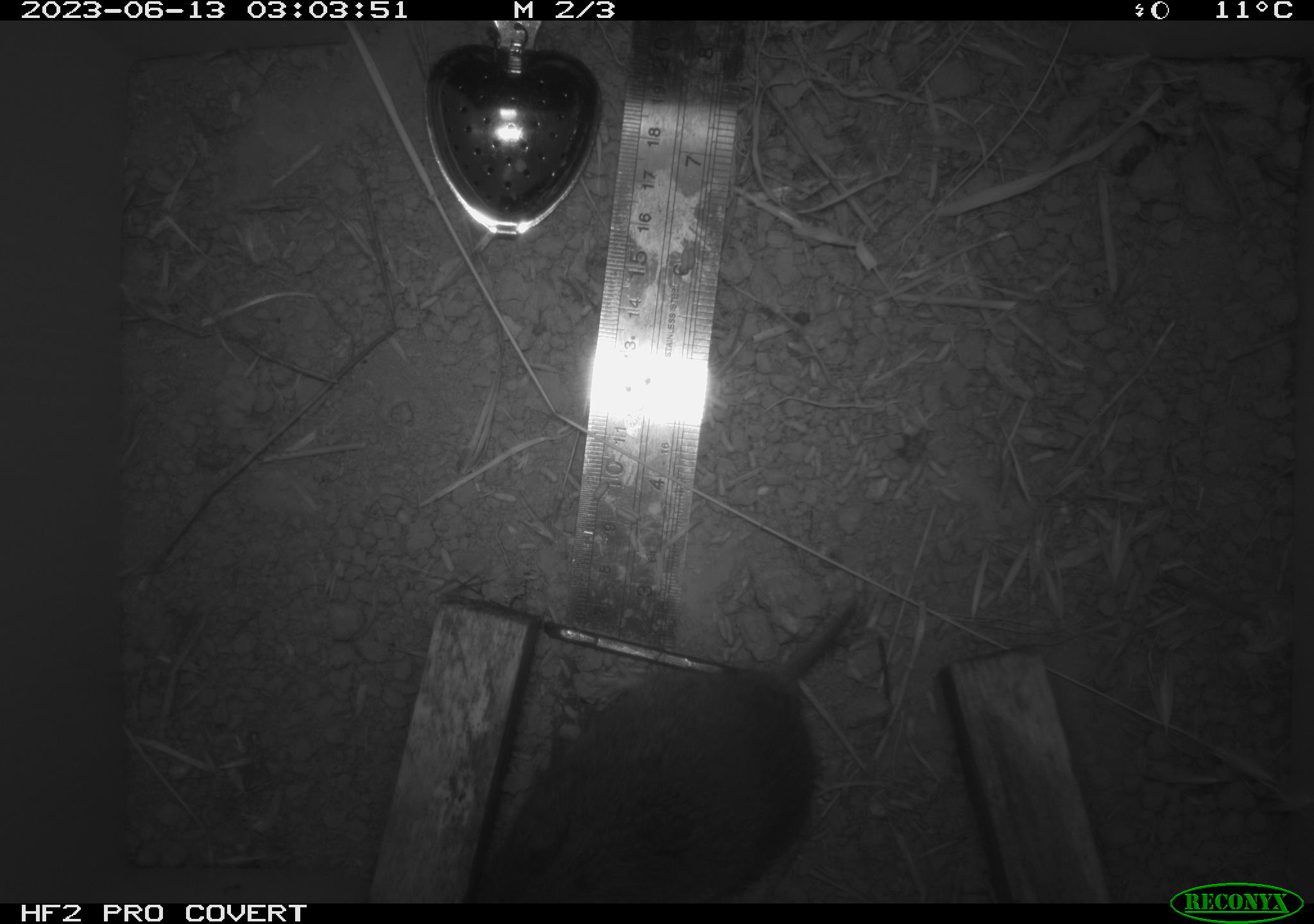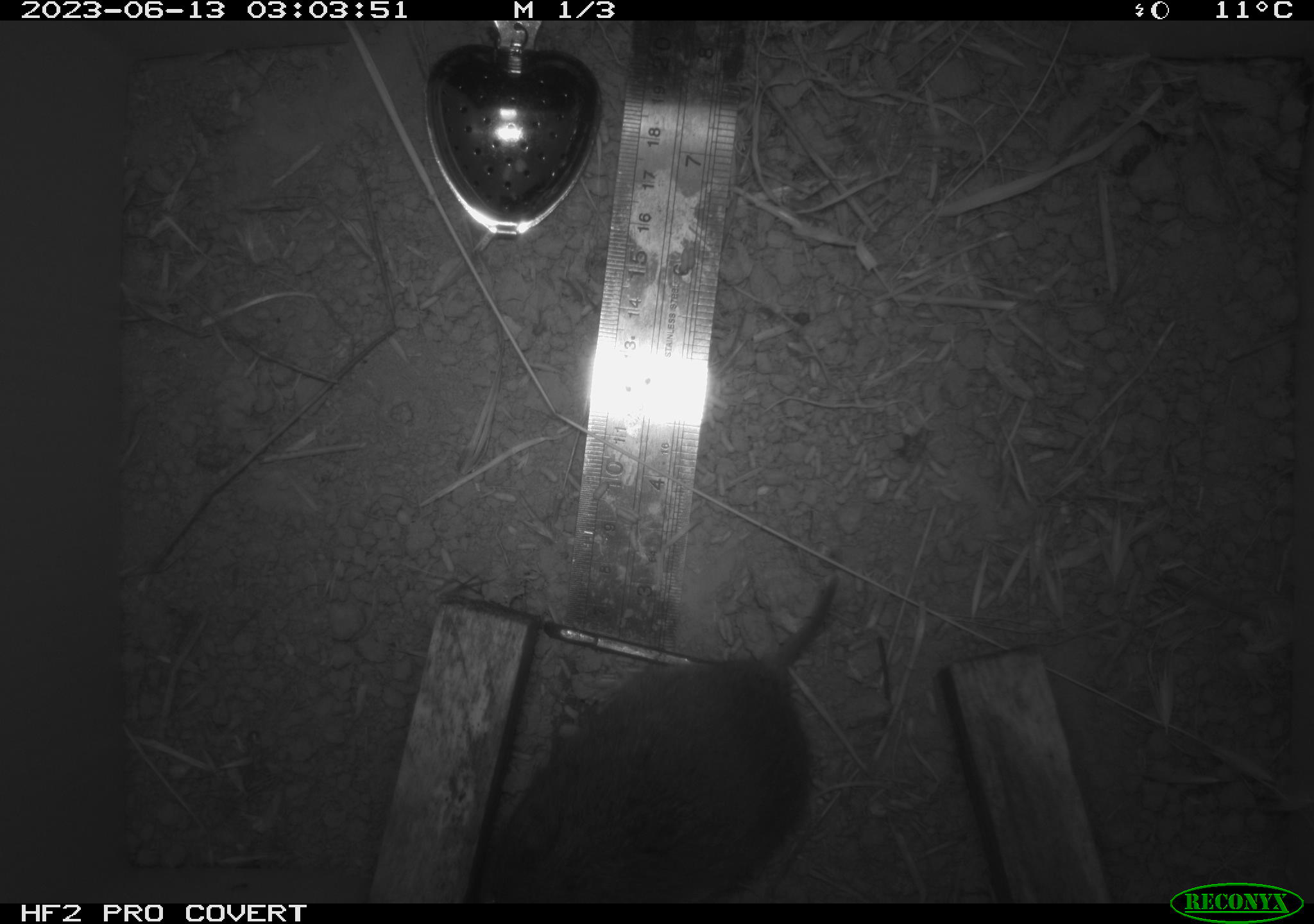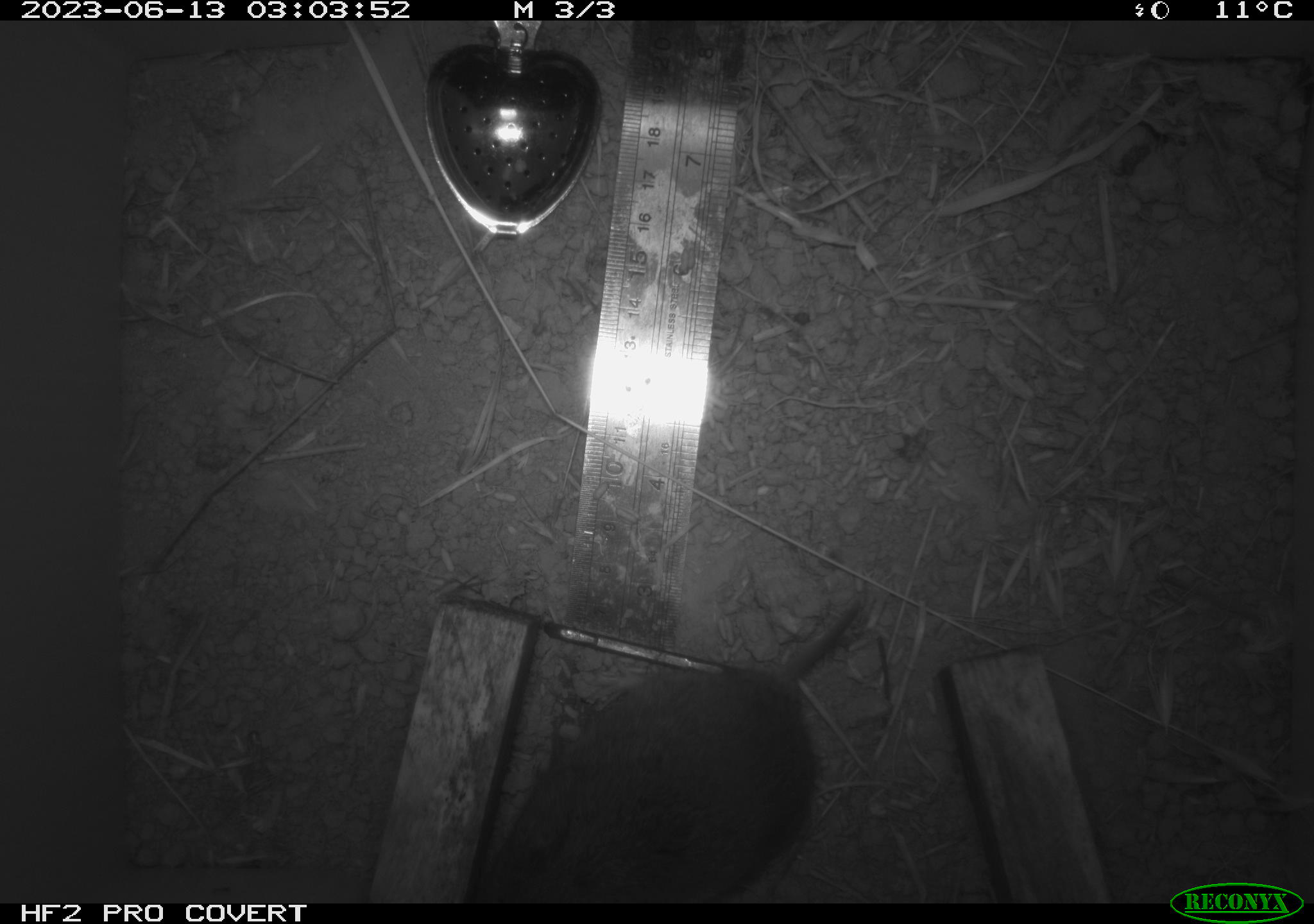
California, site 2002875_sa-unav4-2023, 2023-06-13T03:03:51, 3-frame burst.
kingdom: Animalia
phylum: Chordata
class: Mammalia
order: Rodentia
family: Cricetidae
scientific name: Arvicolinae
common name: voles, lemmings, and muskrats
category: arvicolinae subfamily